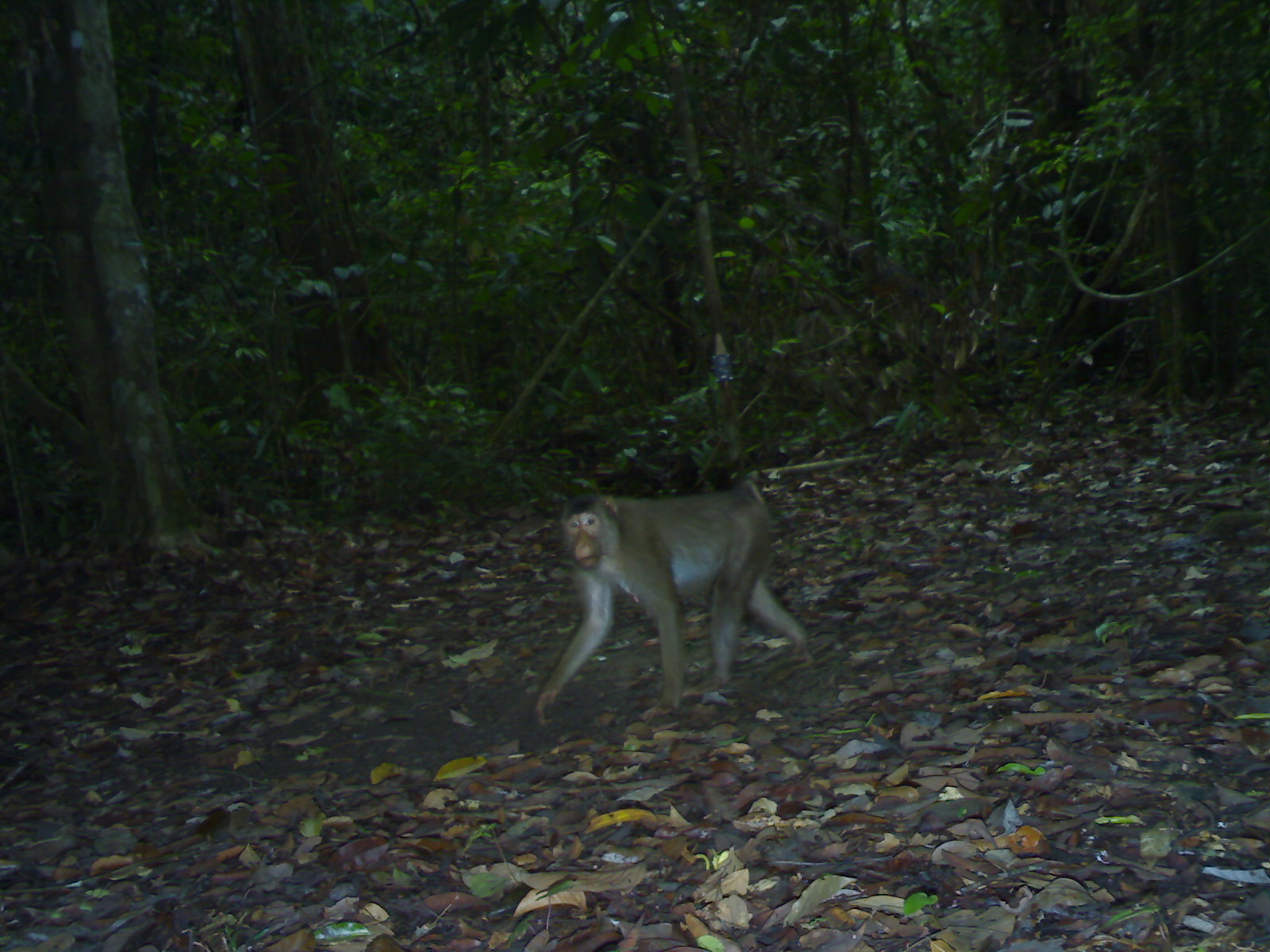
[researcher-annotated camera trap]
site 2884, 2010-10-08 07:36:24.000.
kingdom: Animalia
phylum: Chordata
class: Mammalia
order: Primates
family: Cercopithecidae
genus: Macaca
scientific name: Macaca nemestrina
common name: southern pig-tailed macaque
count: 1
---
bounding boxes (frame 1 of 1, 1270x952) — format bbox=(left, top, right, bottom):
macaca nemestrina: bbox=(532, 476, 810, 729)